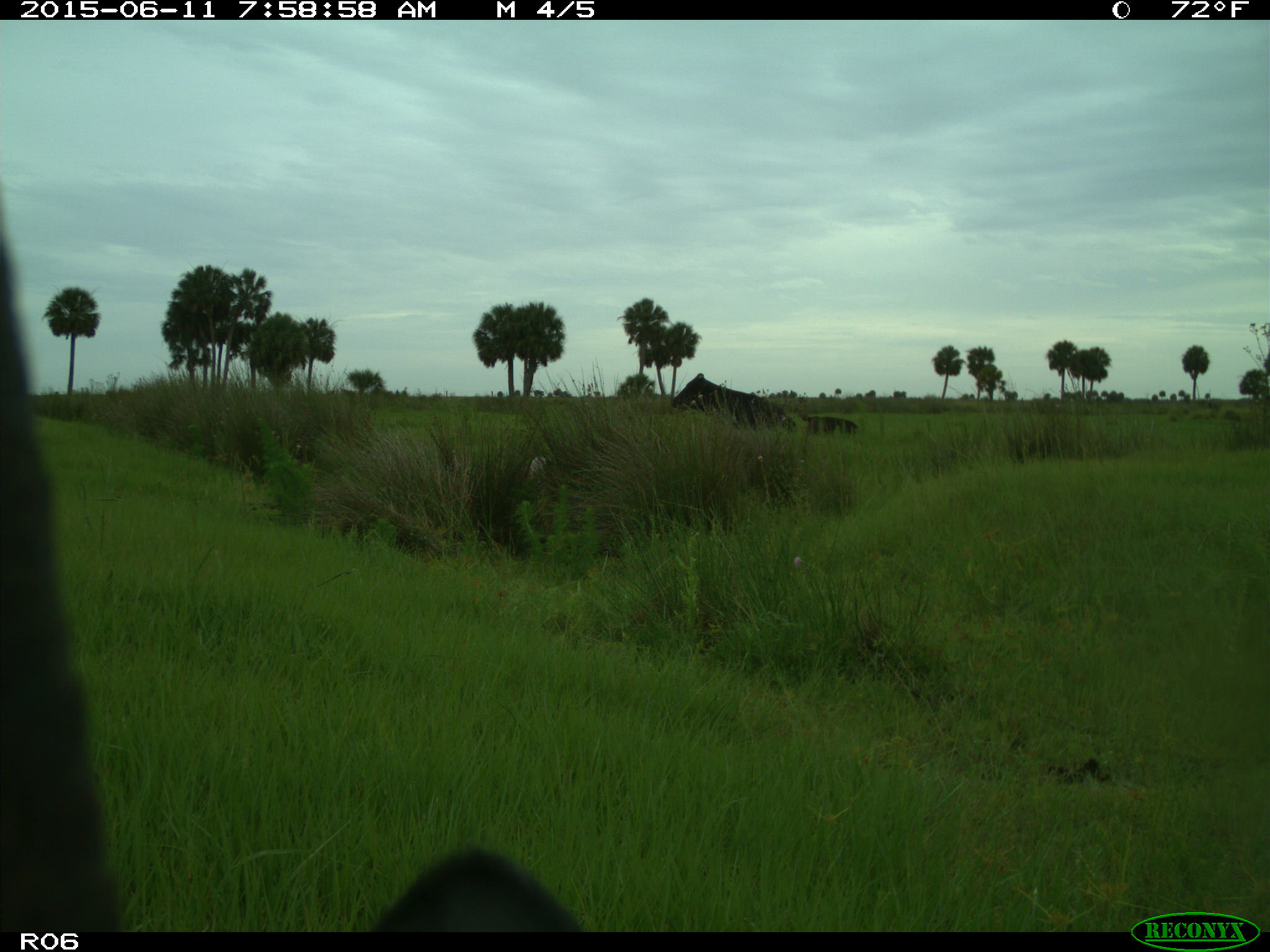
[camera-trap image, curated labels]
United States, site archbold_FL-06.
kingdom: Animalia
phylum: Chordata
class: Mammalia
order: Artiodactyla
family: Bovidae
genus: Bos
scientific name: Bos taurus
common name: domestic cow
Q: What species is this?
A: Bos taurus (domestic cow).